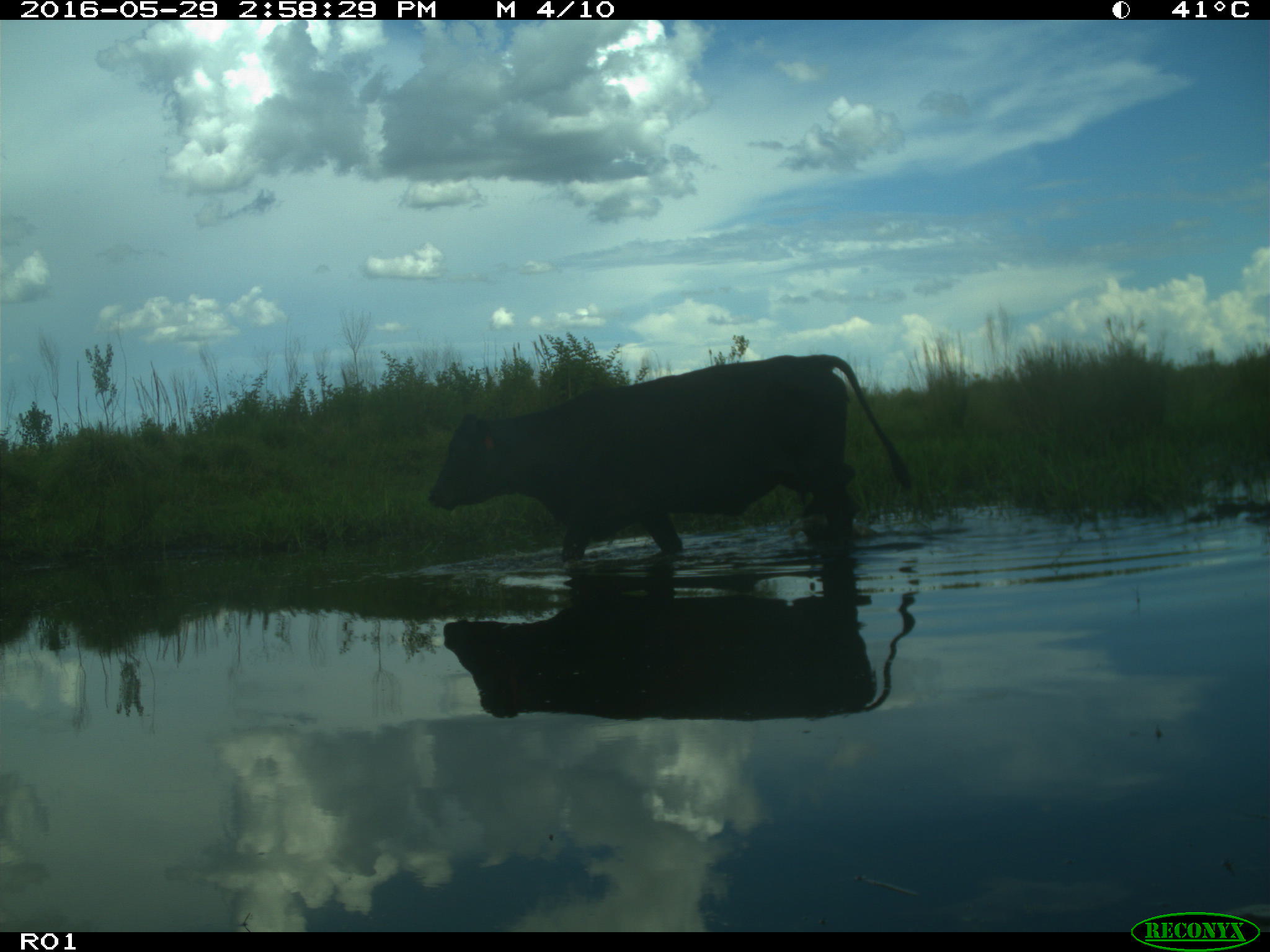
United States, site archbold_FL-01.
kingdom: Animalia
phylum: Chordata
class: Mammalia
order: Artiodactyla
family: Bovidae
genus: Bos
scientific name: Bos taurus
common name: domestic cow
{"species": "Bos taurus (domestic cow)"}